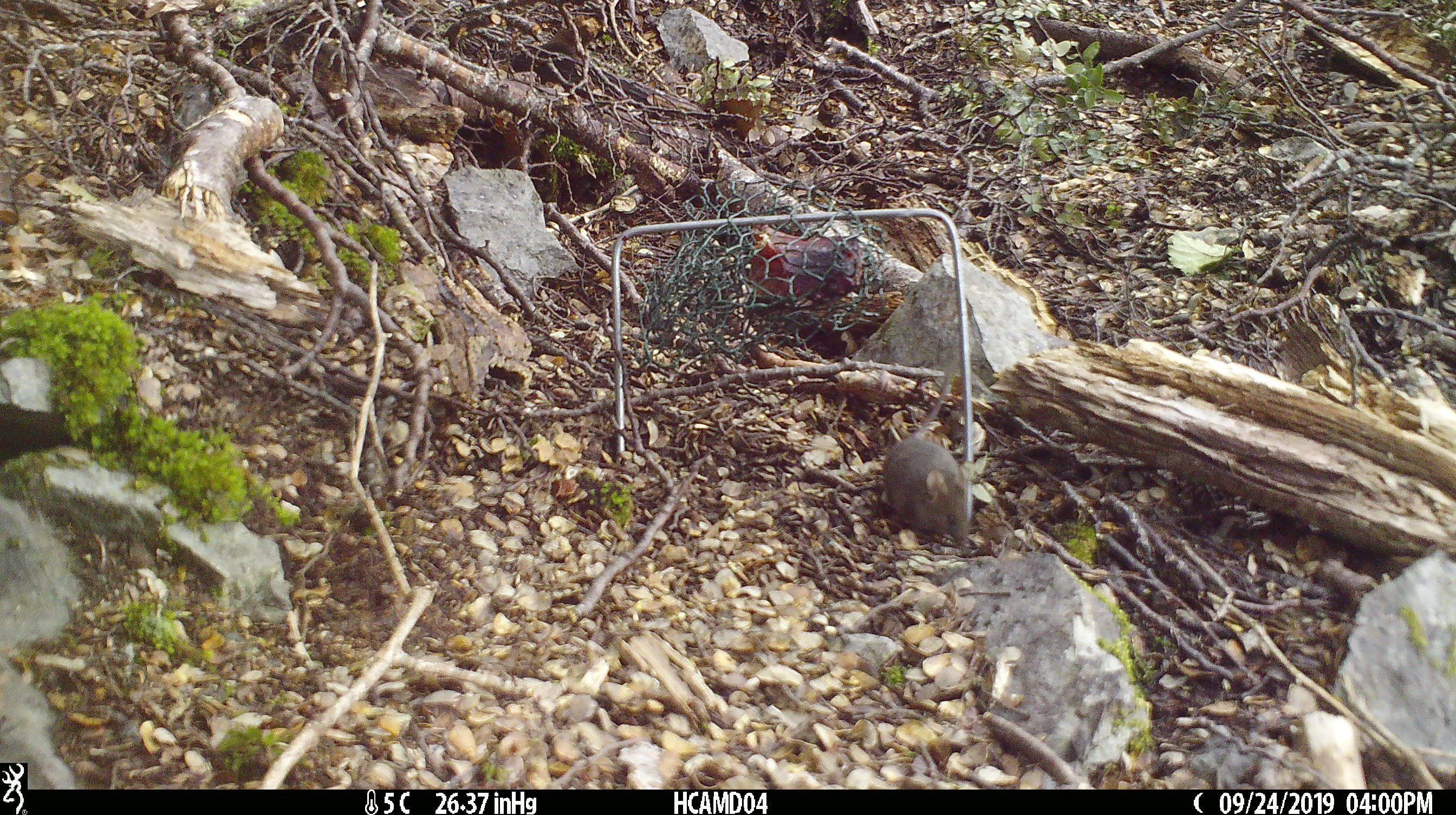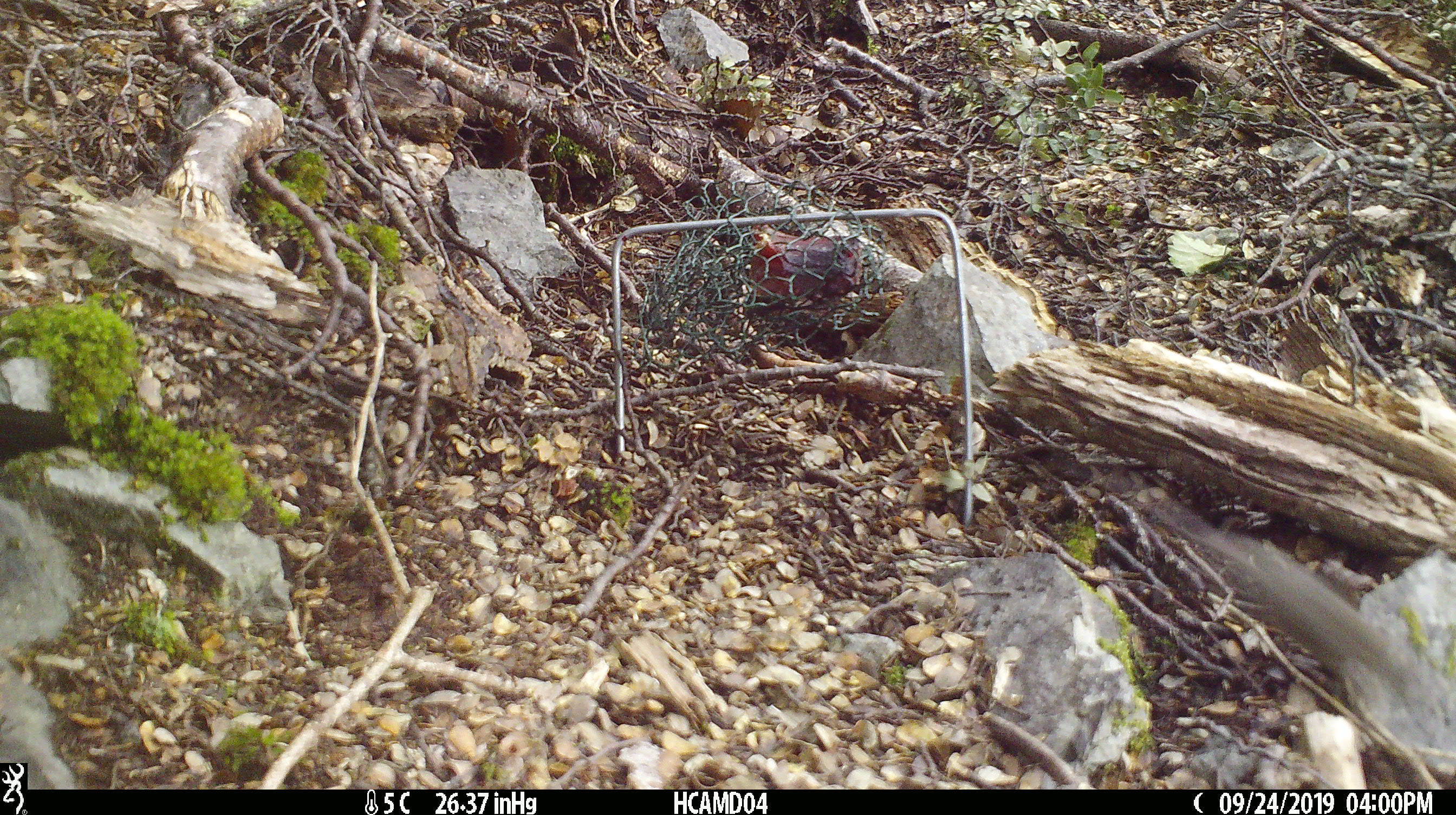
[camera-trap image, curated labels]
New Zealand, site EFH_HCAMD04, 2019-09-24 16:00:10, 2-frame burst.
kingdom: Animalia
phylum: Chordata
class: Mammalia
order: Rodentia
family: Muridae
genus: Mus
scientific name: Mus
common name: mouse